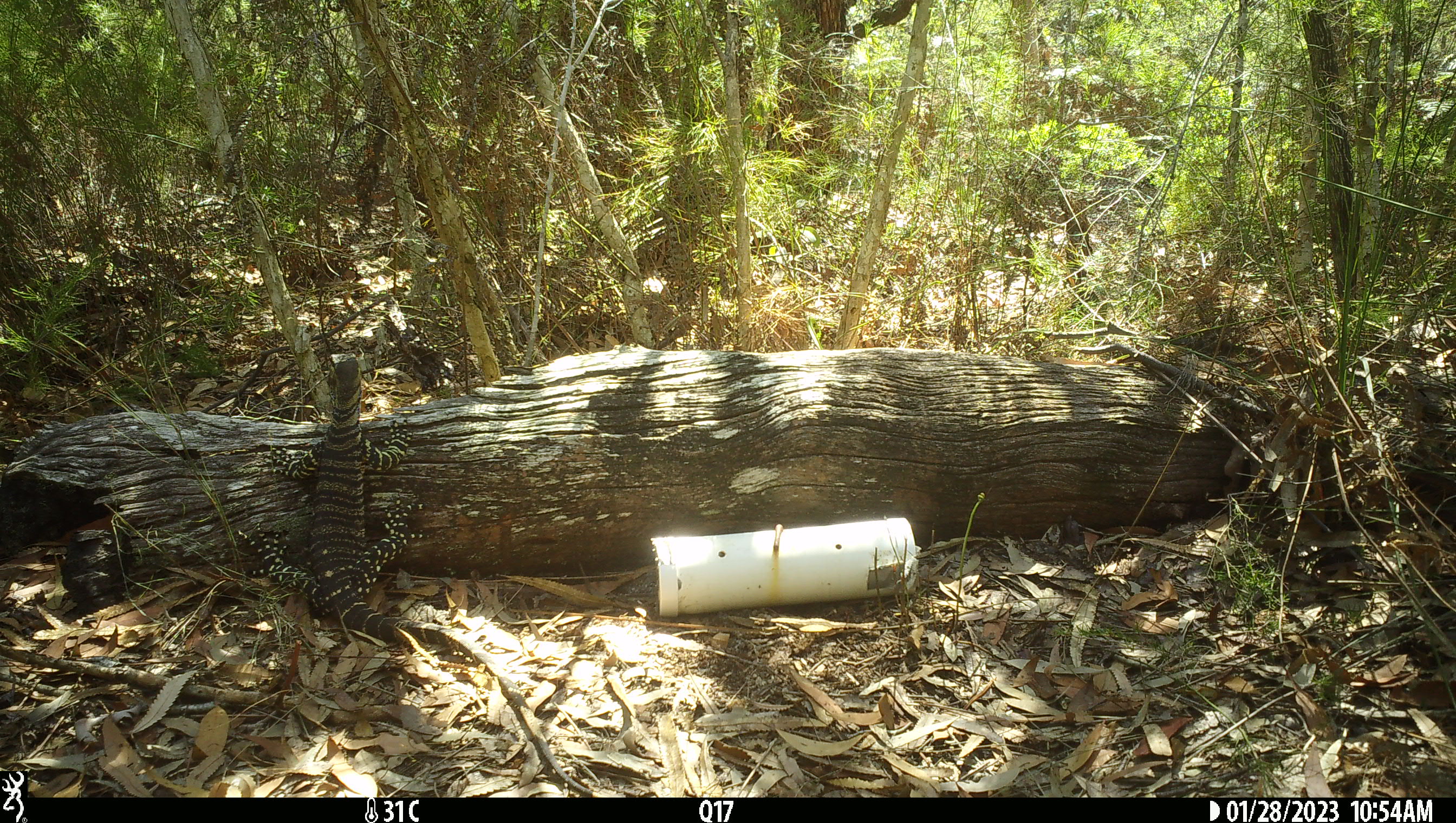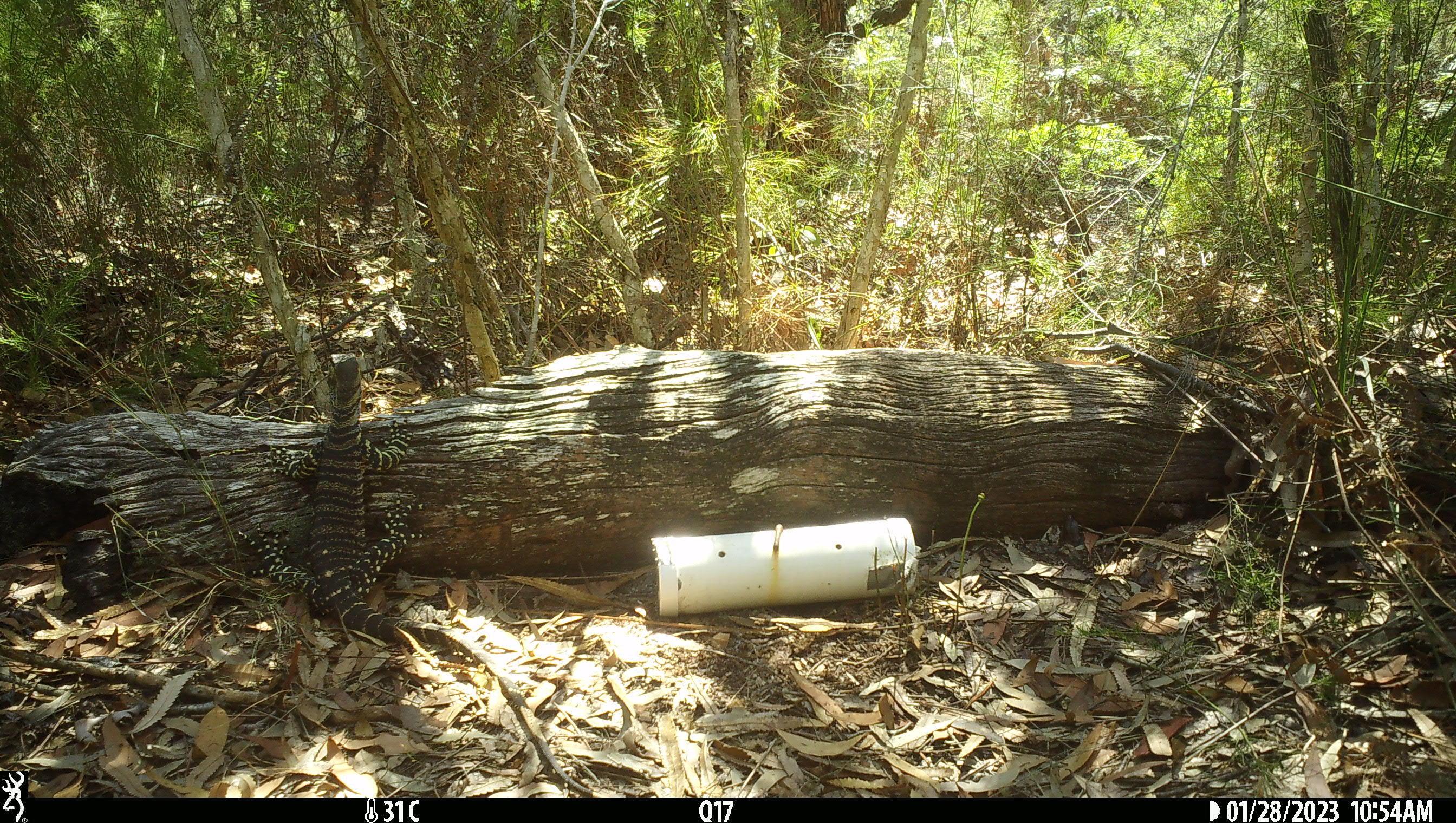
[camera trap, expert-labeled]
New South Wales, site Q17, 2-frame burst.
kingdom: Animalia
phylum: Chordata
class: Reptilia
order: Squamata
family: Varanidae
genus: Varanus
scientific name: Varanus varius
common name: lace monitor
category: goanna